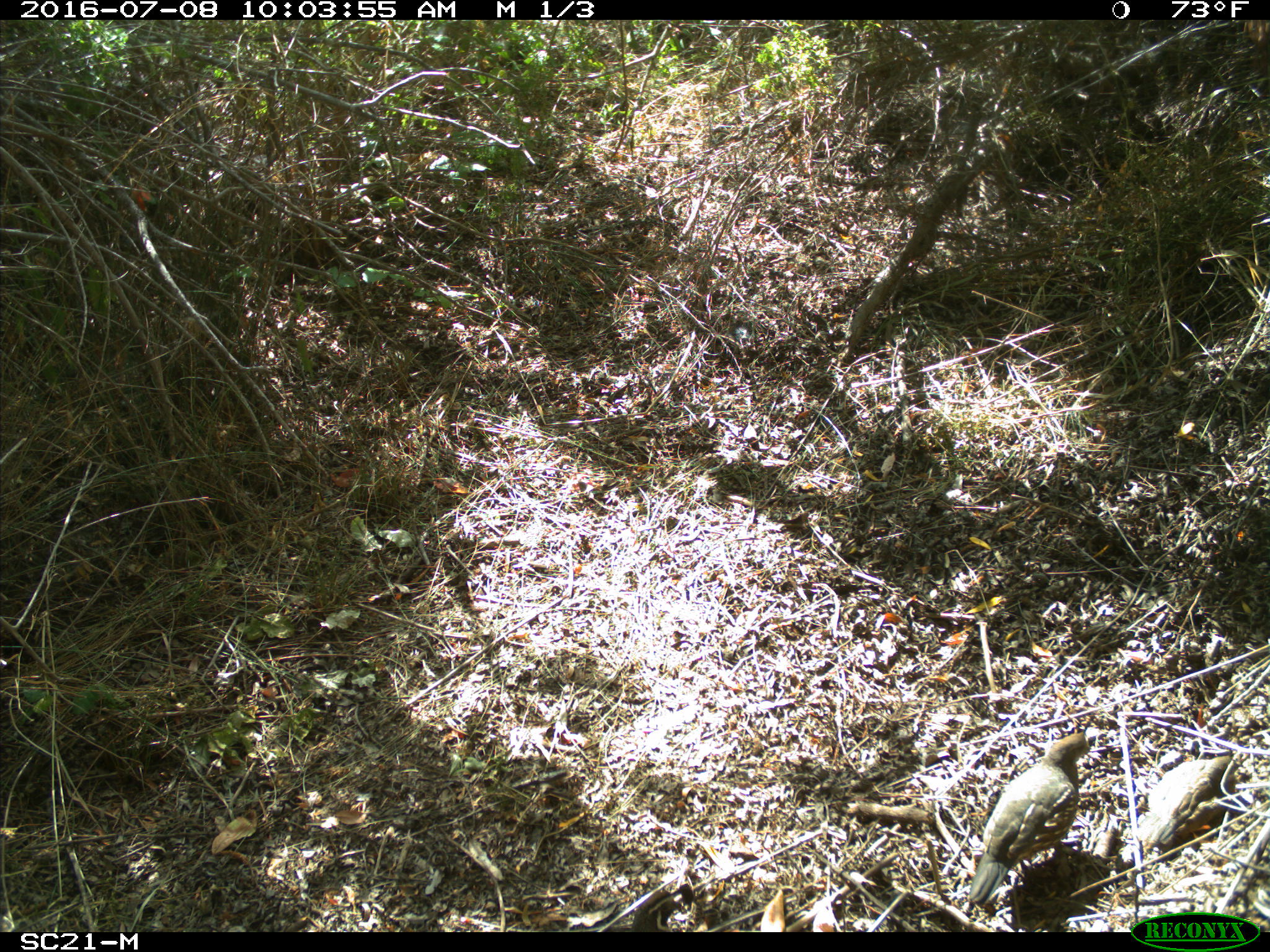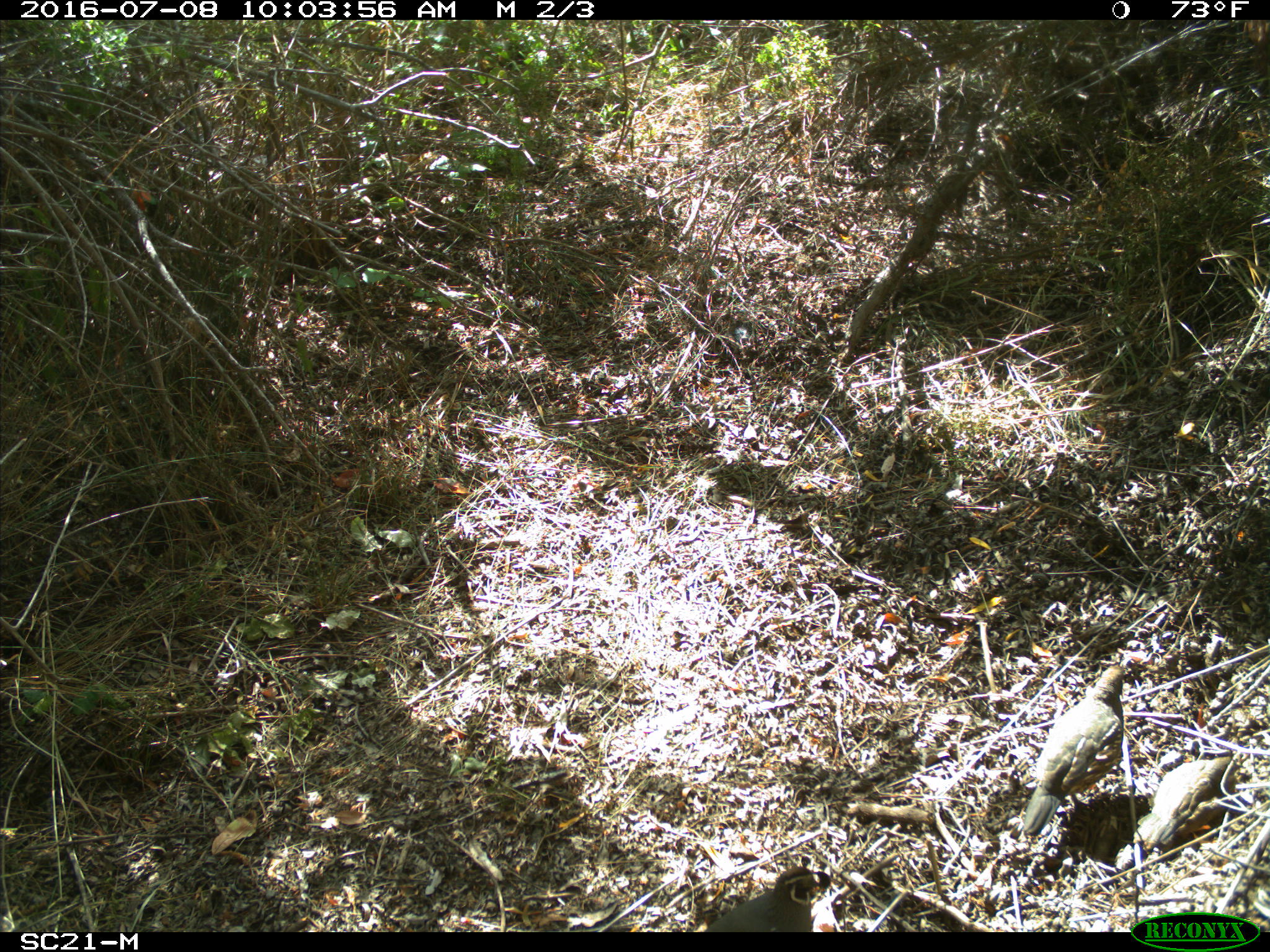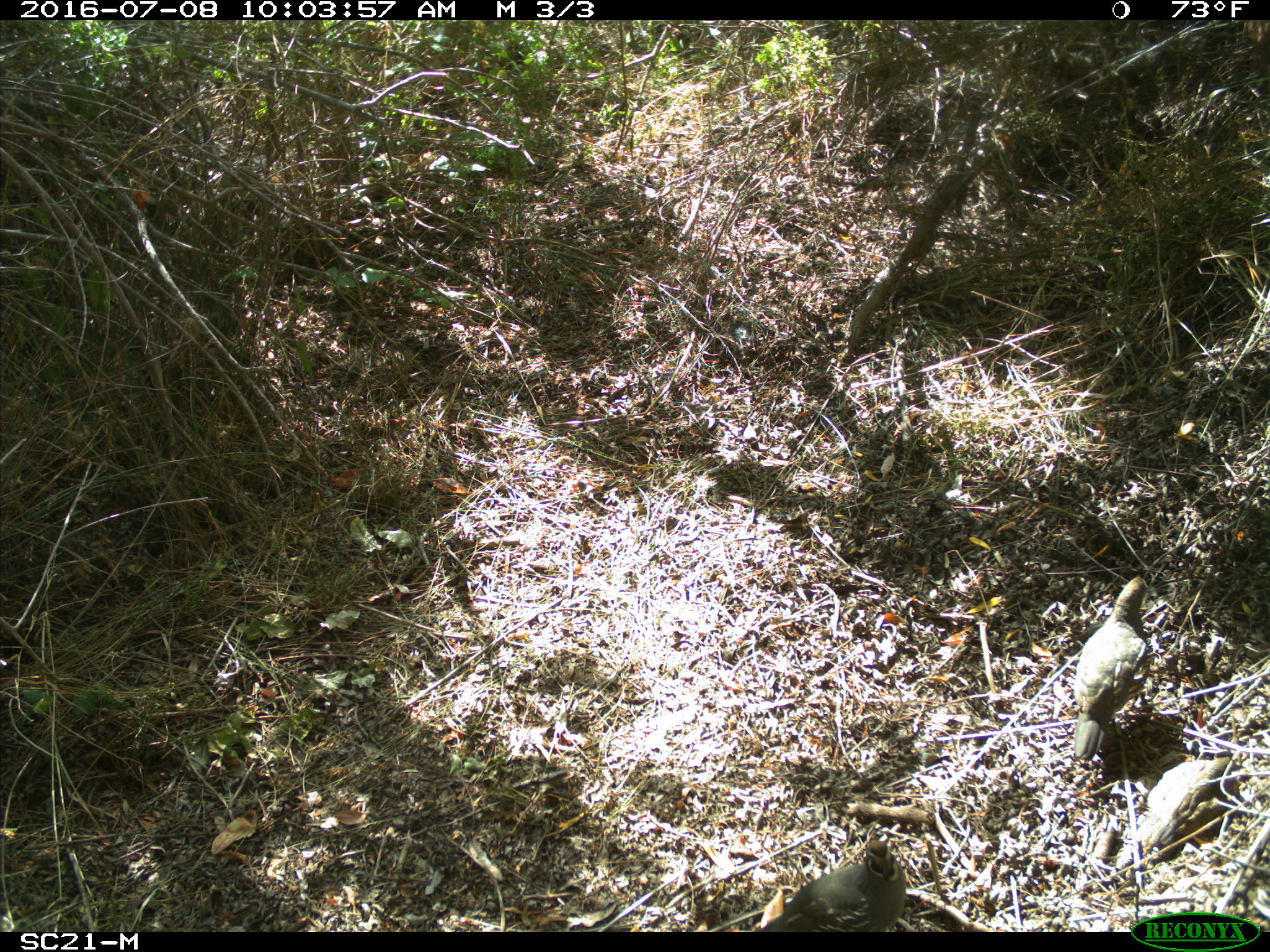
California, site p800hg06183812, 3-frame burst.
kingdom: Animalia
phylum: Chordata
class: Aves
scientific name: Aves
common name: bird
Bird (Aves).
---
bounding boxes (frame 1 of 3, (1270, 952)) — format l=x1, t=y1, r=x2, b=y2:
bird: l=969, t=733, r=1112, b=905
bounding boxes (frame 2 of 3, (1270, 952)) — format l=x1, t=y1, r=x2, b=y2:
bird: l=1023, t=664, r=1131, b=835; l=703, t=866, r=823, b=932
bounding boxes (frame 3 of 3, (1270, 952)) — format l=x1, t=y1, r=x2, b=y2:
bird: l=1073, t=576, r=1151, b=760; l=759, t=839, r=906, b=932